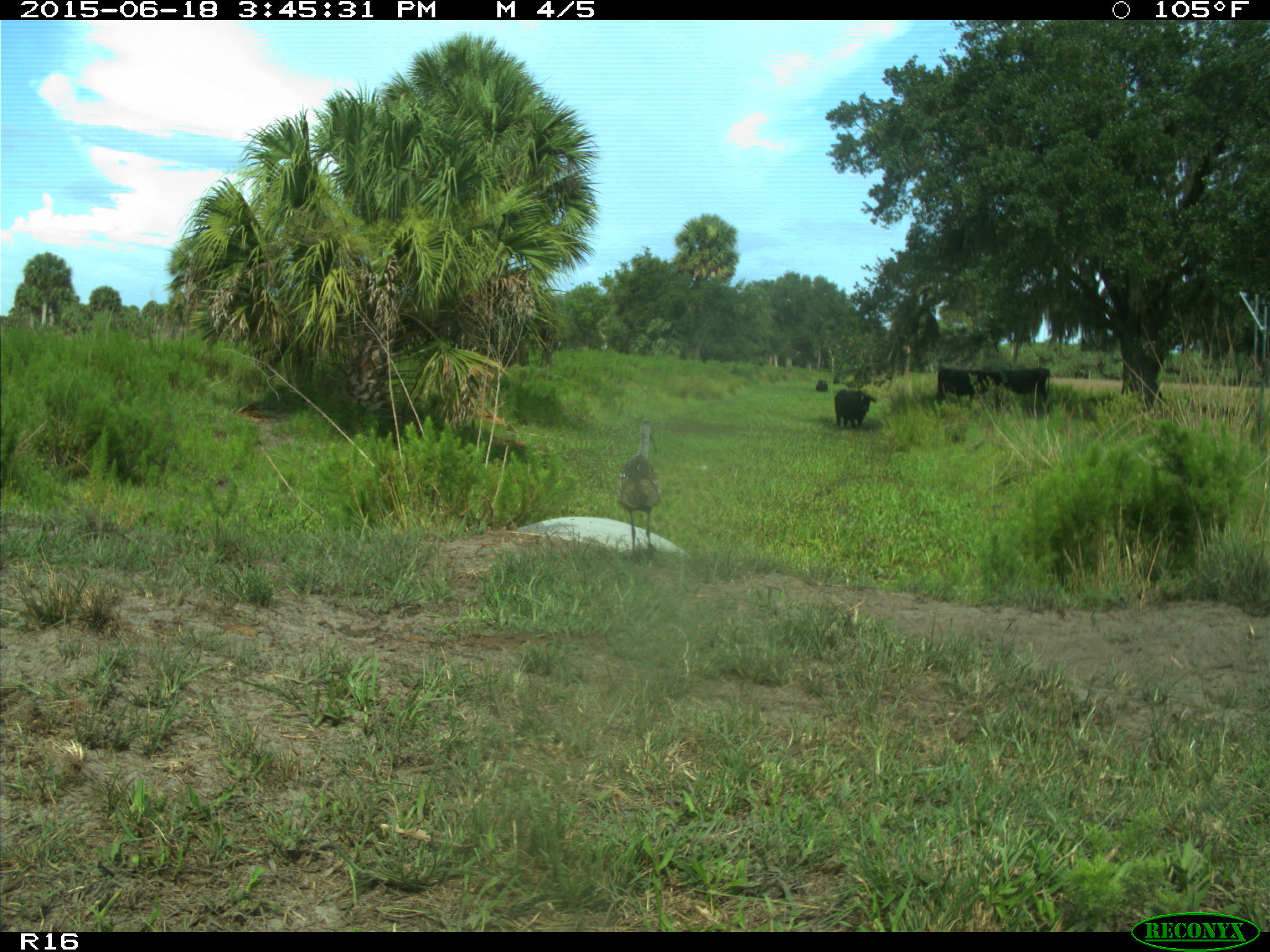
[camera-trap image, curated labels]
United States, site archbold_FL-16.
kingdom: Animalia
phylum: Chordata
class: Mammalia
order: Artiodactyla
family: Bovidae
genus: Bos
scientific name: Bos taurus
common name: domestic cow